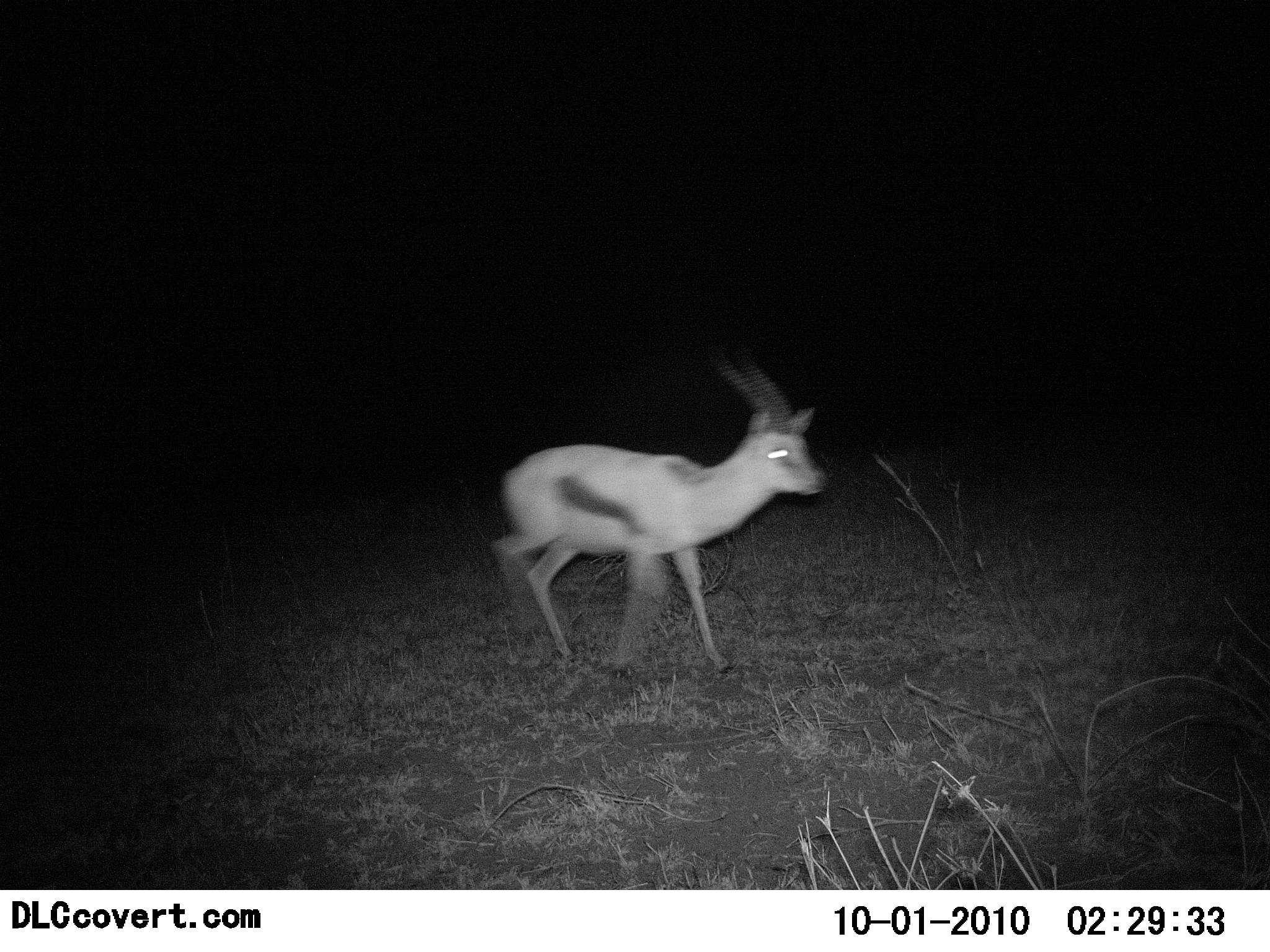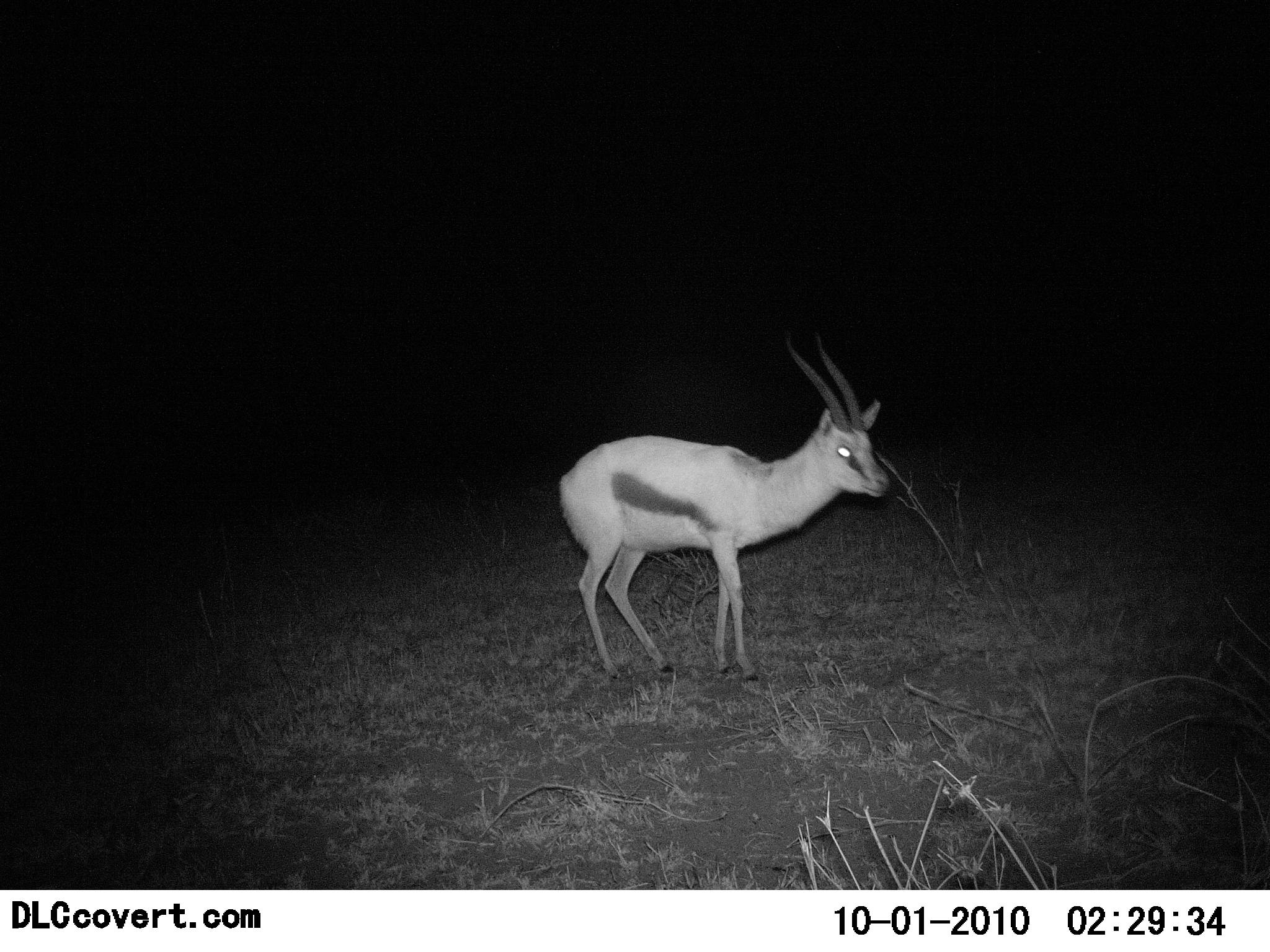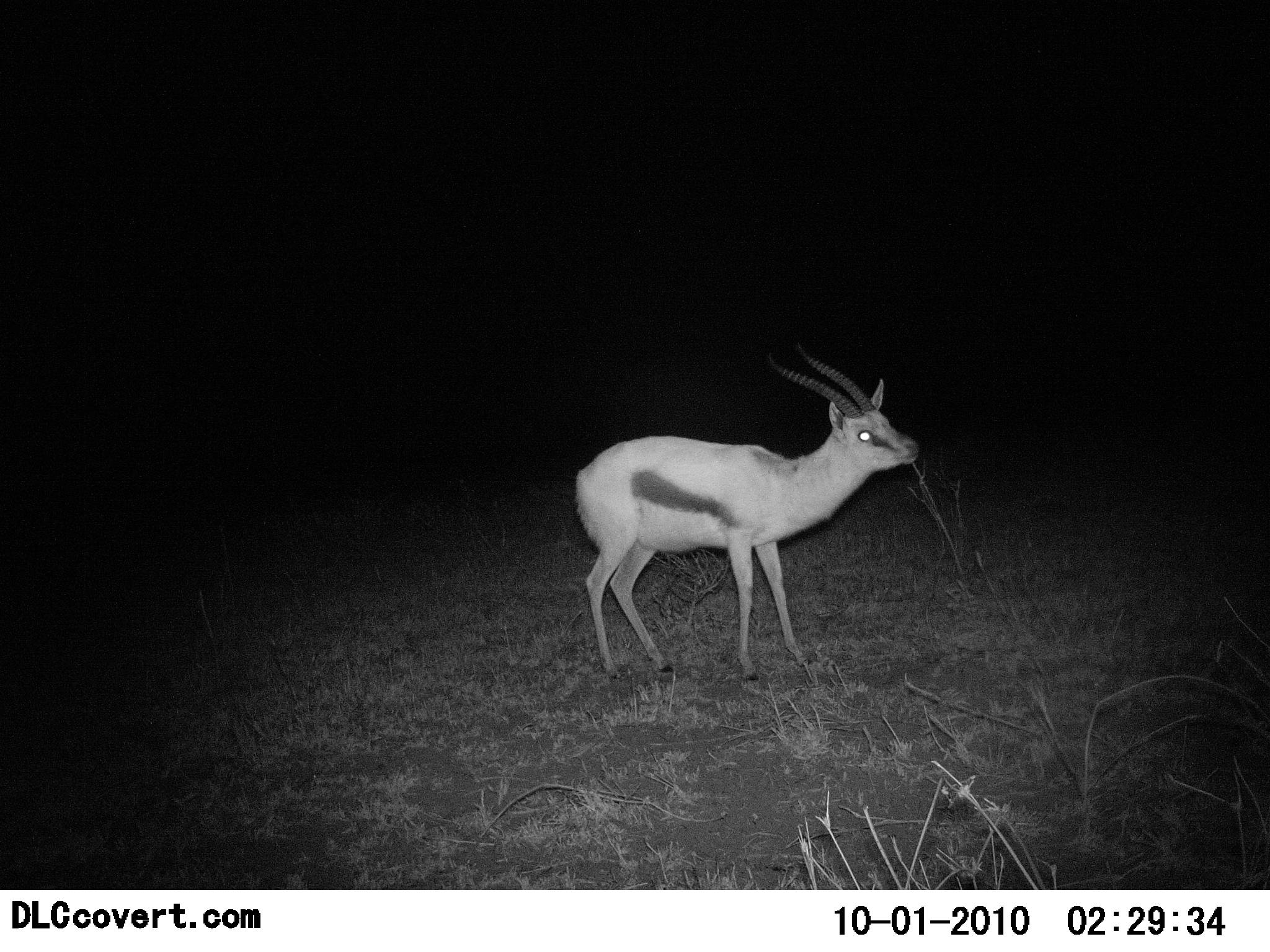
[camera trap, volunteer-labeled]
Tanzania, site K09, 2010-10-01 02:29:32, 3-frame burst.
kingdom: Animalia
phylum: Chordata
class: Mammalia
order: Artiodactyla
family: Bovidae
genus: Eudorcas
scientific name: Eudorcas thomsonii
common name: thomson's gazelle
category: gazellethomsons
Gazellethomsons (thomson's gazelle) (Eudorcas thomsonii), count 1. Behavior (volunteer vote fractions): standing 33%, resting 0%, moving 75%, interacting 8%. Young present (vote fraction): 0%. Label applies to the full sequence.